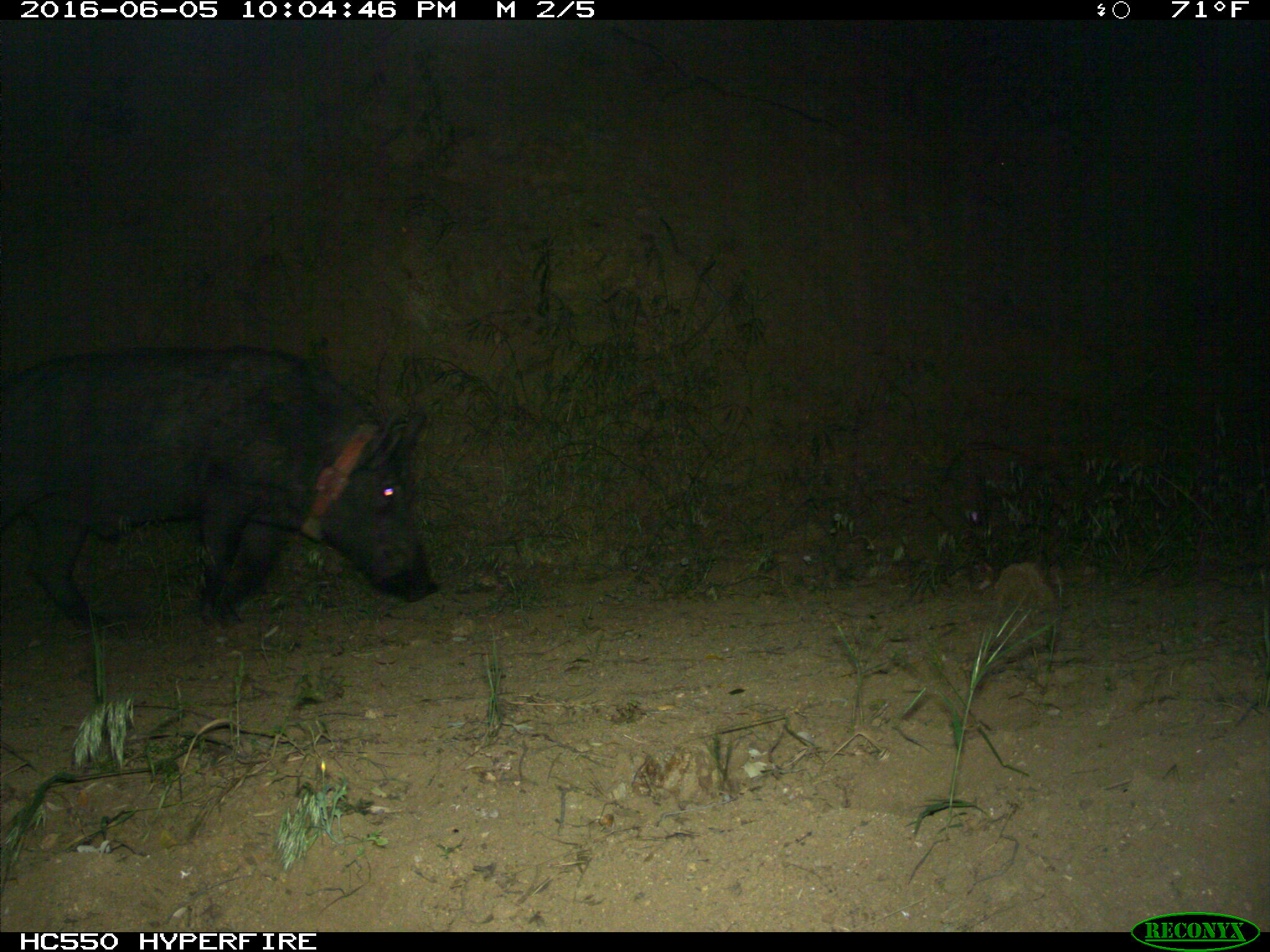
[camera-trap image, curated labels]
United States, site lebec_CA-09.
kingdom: Animalia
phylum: Chordata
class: Mammalia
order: Artiodactyla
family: Suidae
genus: Sus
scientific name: Sus scrofa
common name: wild boar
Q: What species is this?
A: Sus scrofa (wild boar).